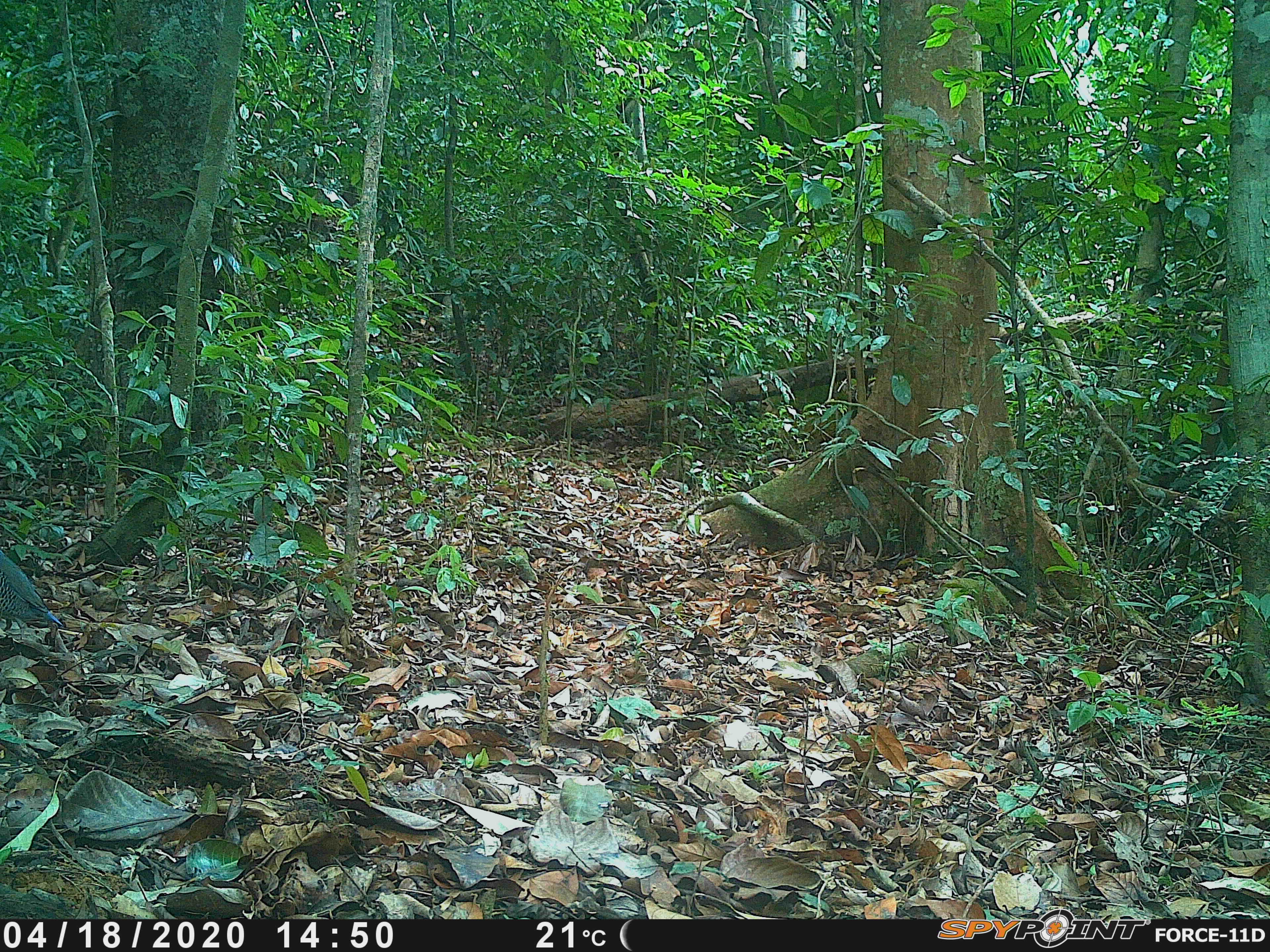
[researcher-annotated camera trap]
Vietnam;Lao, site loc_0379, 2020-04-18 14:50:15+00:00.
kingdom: Animalia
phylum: Chordata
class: Aves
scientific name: Aves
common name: bird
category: unidentified bird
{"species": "unidentified bird (bird) (Aves)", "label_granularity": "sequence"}